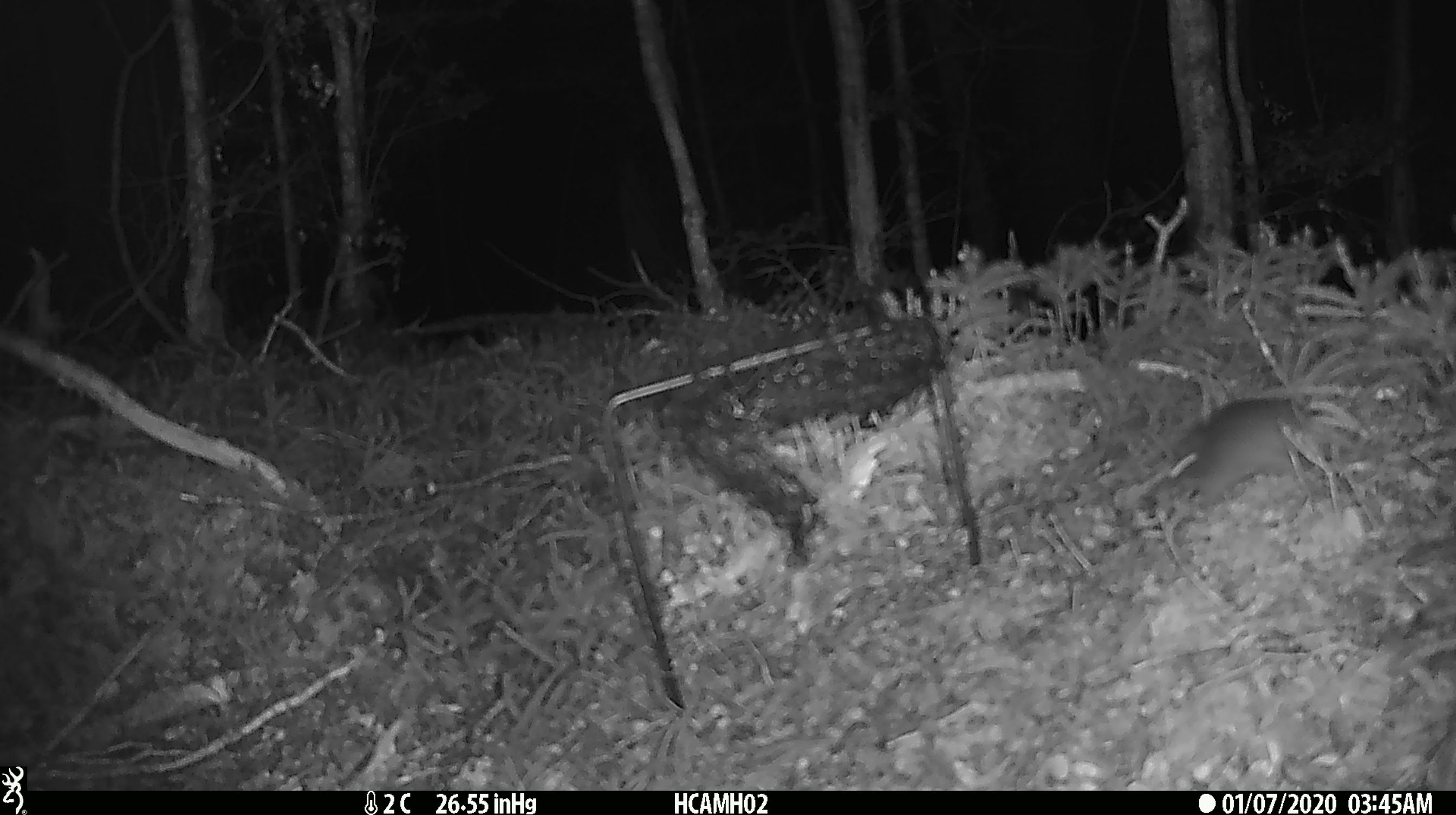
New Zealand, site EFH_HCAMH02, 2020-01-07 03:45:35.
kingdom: Animalia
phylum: Chordata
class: Mammalia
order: Rodentia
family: Muridae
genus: Mus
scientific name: Mus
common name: mouse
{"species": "mouse (Mus)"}